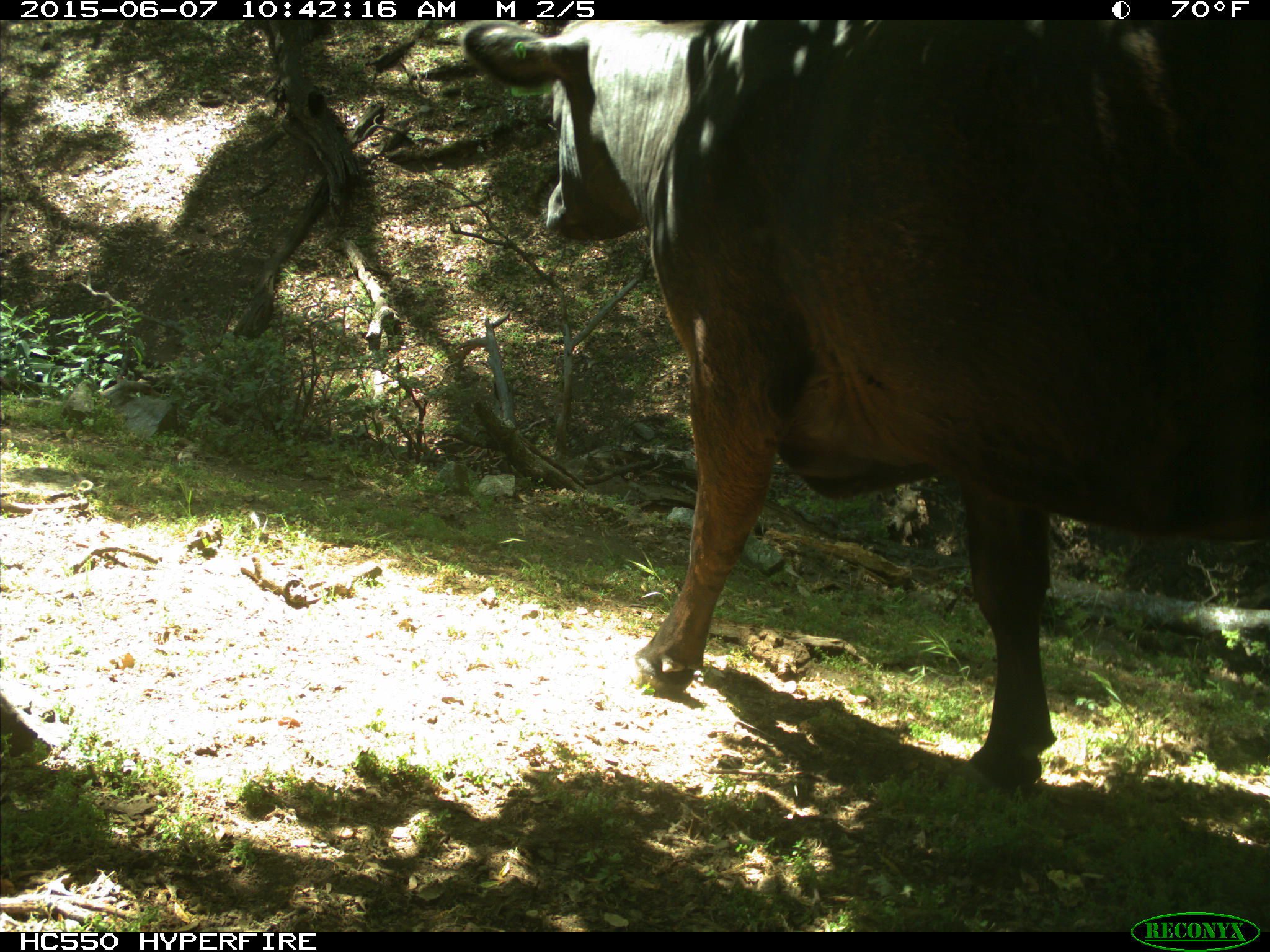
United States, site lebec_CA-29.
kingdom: Animalia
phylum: Chordata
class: Mammalia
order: Artiodactyla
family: Bovidae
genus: Bos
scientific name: Bos taurus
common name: domestic cow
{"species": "Bos taurus (domestic cow)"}